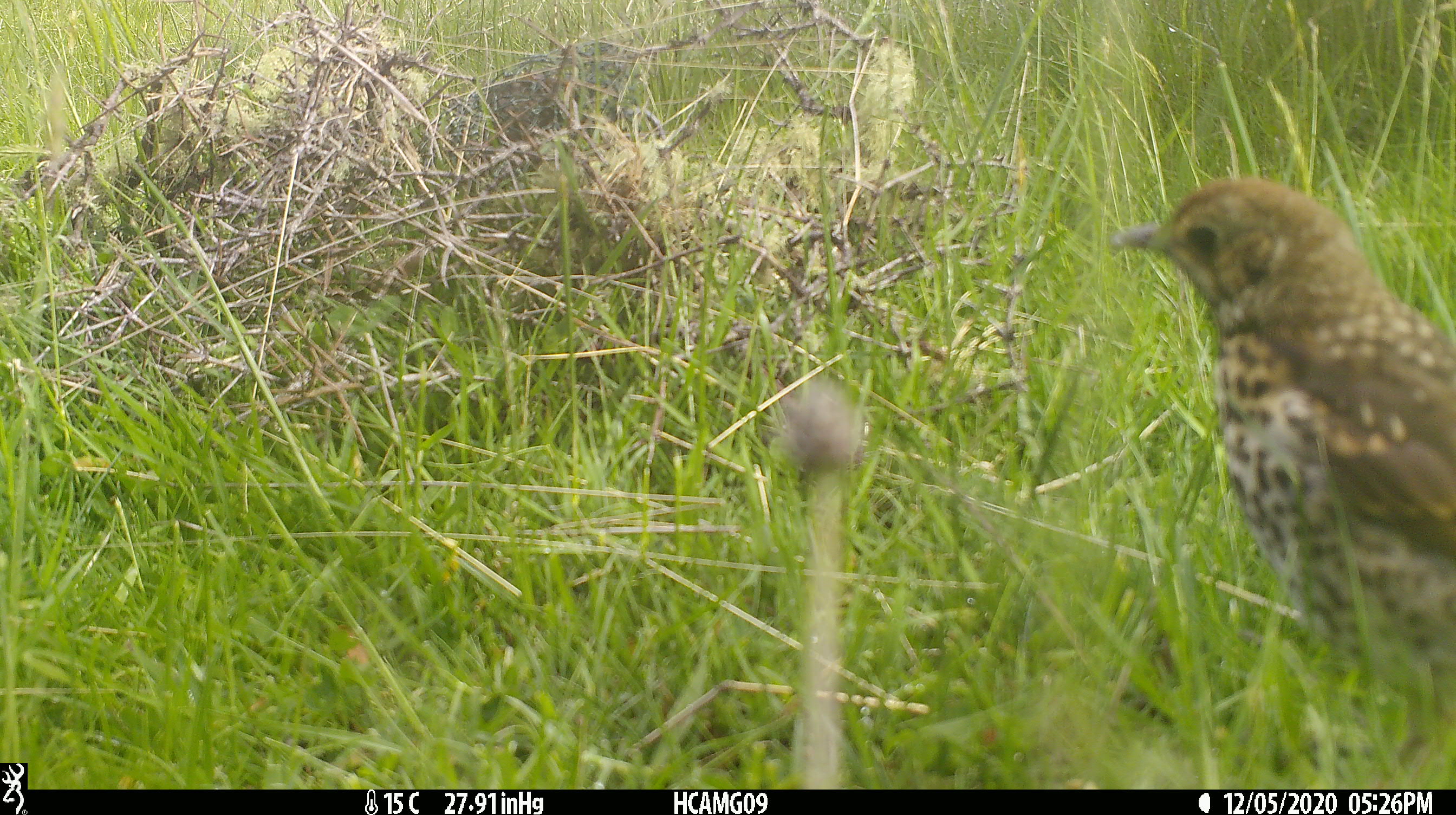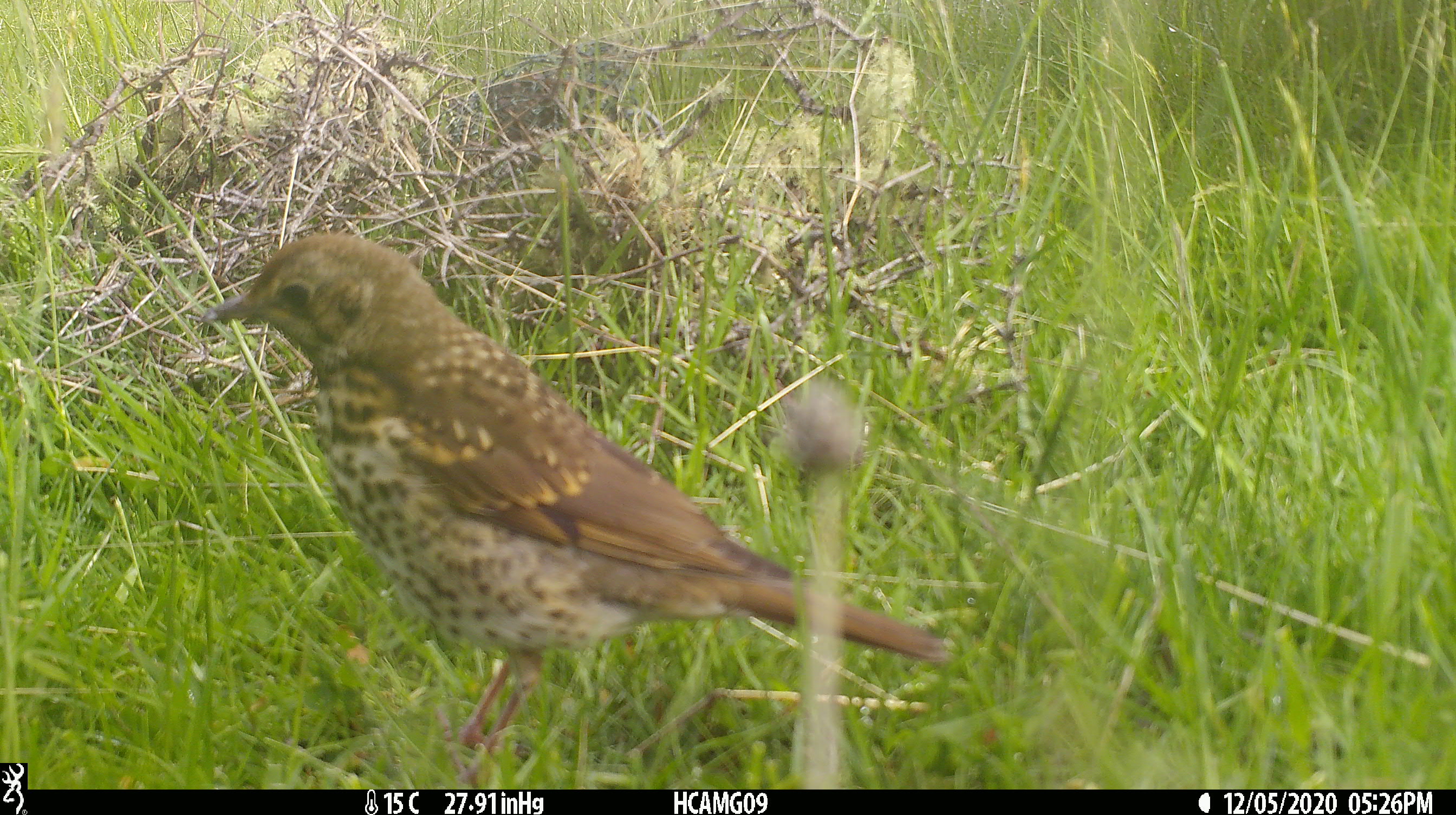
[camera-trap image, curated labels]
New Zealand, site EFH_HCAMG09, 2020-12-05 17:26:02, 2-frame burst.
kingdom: Animalia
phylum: Chordata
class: Aves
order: Passeriformes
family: Turdidae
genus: Turdus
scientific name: Turdus philomelos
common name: song thrush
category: thrush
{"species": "thrush (song thrush) (Turdus philomelos)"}